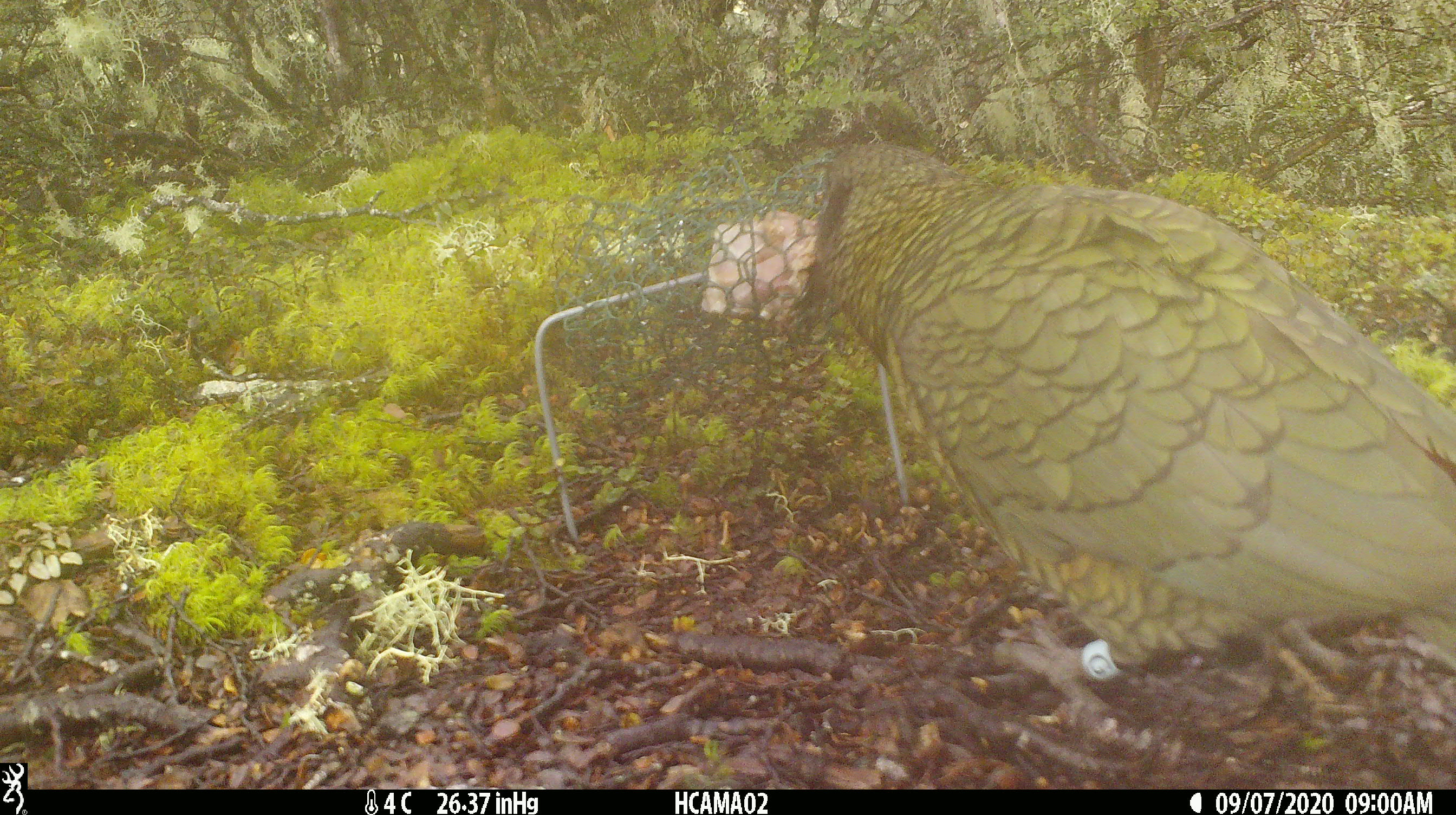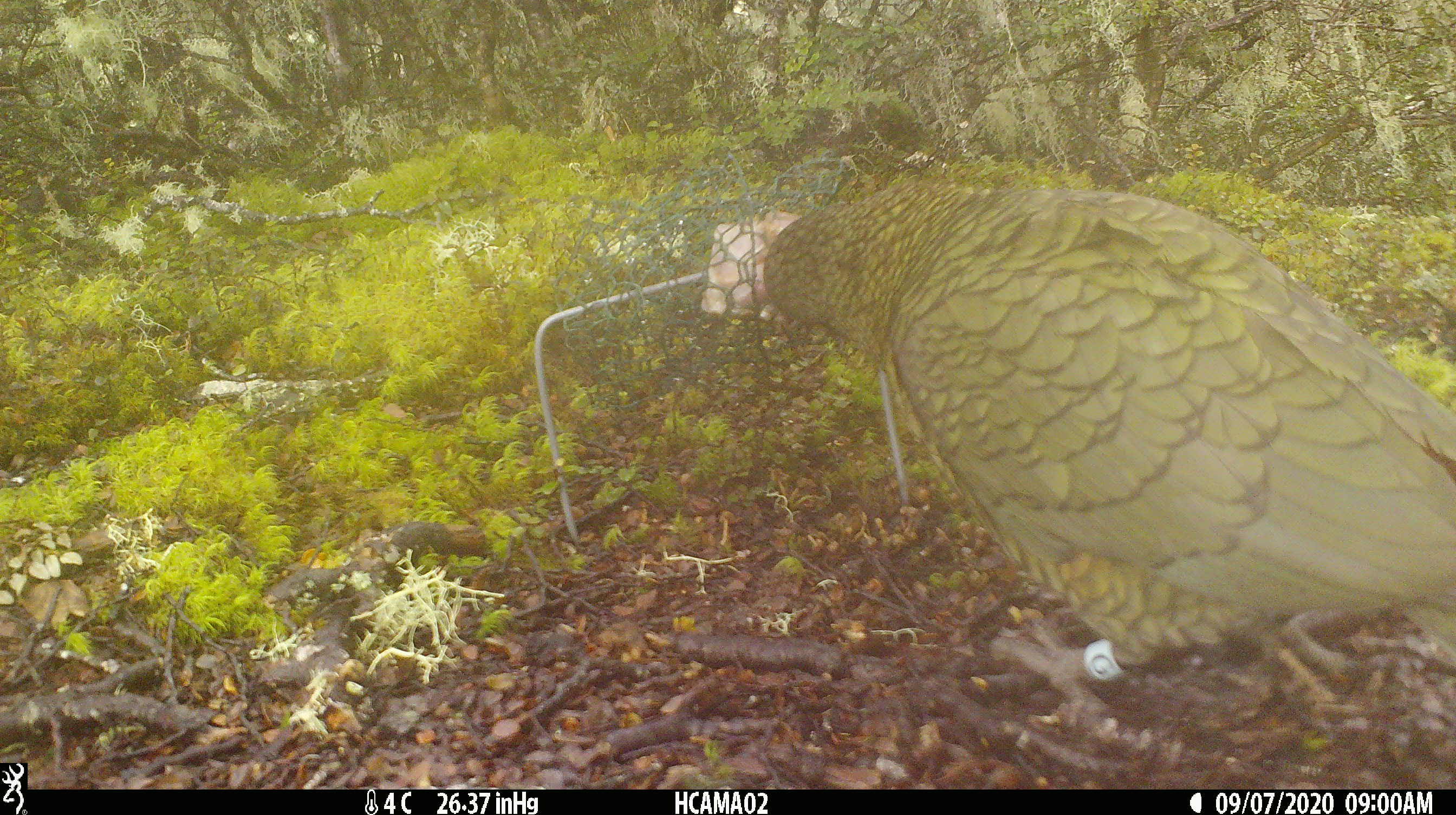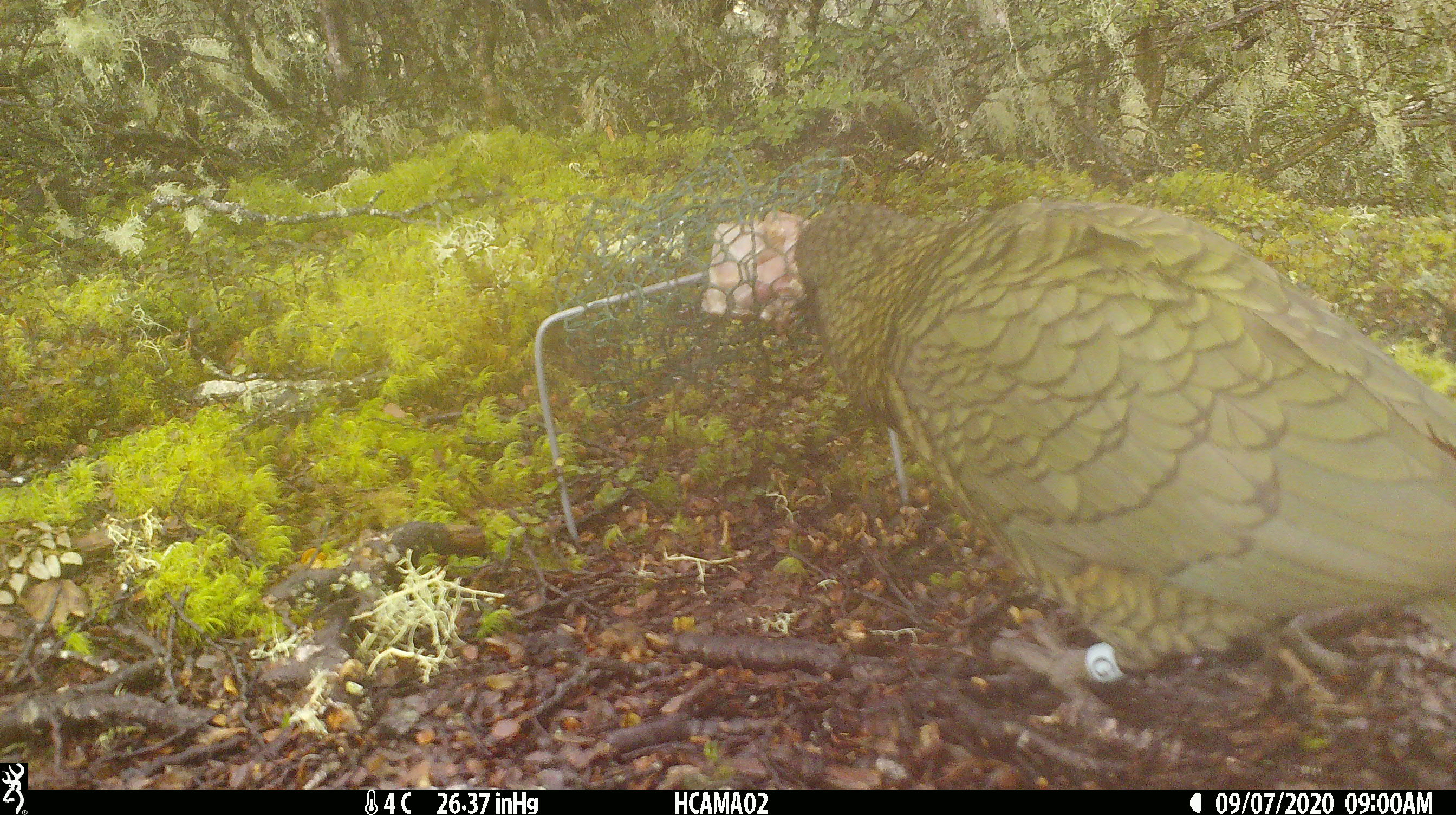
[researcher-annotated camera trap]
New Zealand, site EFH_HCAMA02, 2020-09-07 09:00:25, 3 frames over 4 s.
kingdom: Animalia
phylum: Chordata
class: Aves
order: Psittaciformes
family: Strigopidae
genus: Nestor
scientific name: Nestor notabilis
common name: kea